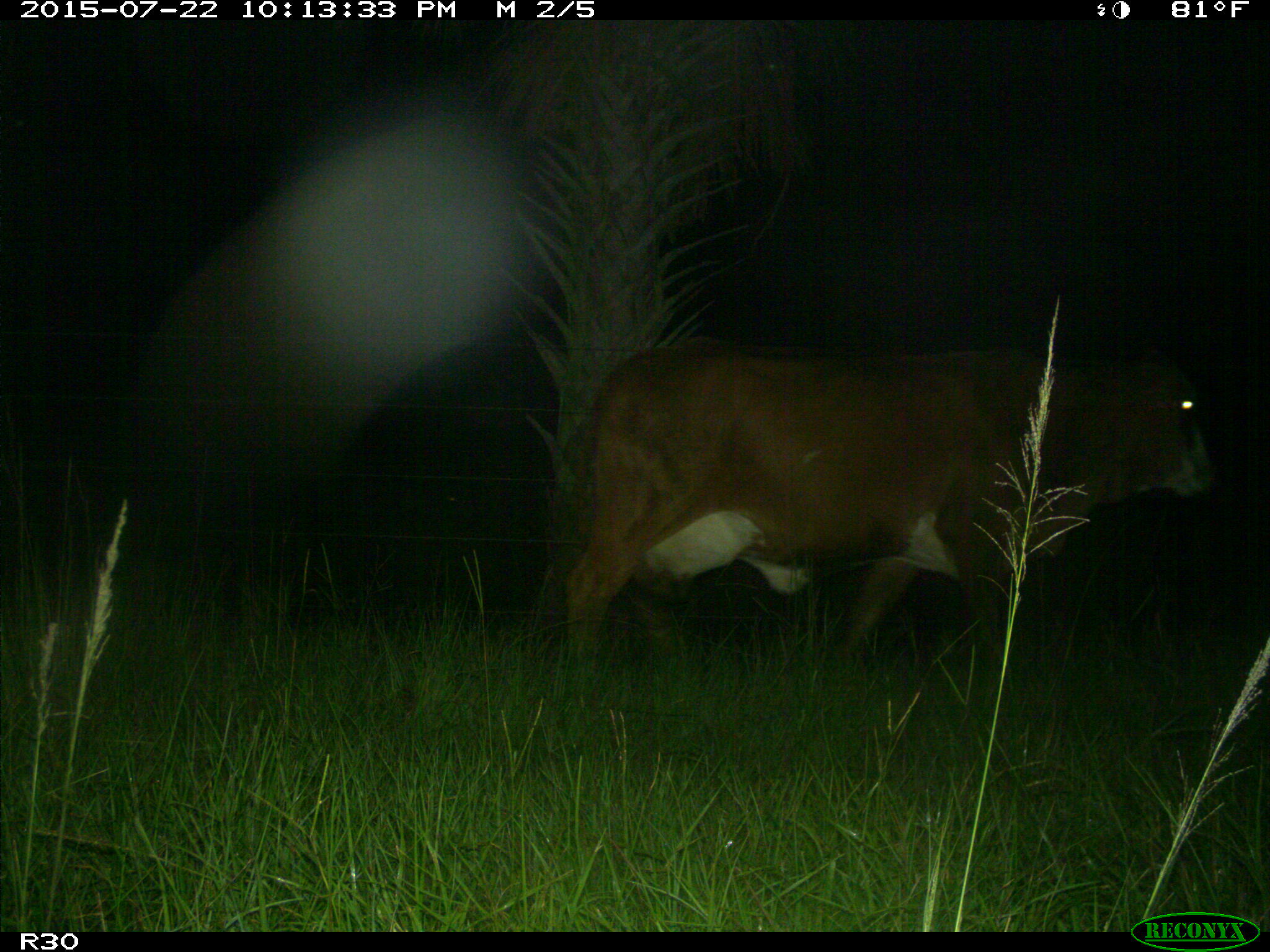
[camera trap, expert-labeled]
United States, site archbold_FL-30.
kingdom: Animalia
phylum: Chordata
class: Mammalia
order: Artiodactyla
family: Bovidae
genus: Bos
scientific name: Bos taurus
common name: domestic cow